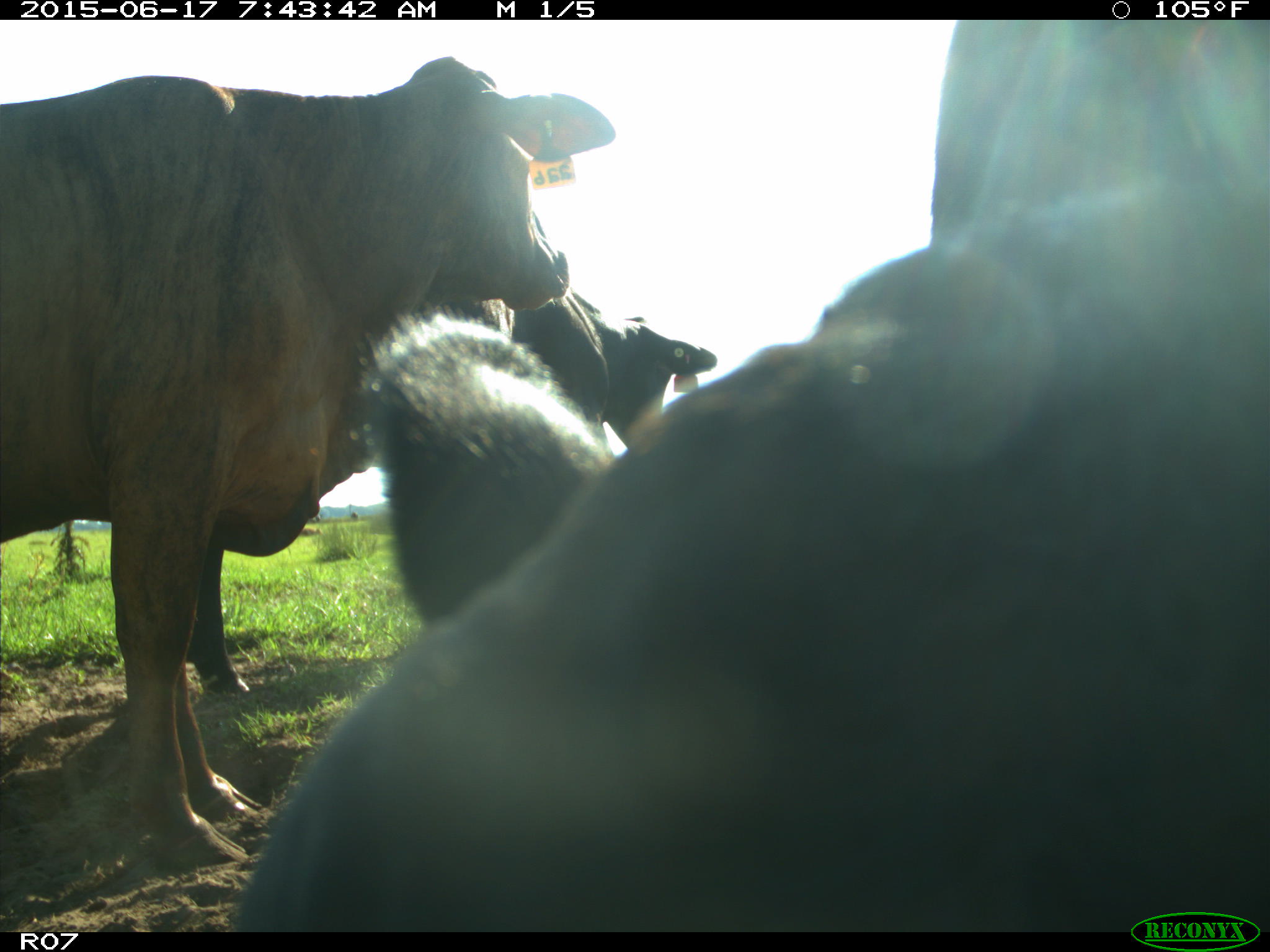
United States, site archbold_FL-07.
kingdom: Animalia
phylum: Chordata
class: Mammalia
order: Artiodactyla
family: Bovidae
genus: Bos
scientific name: Bos taurus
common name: domestic cow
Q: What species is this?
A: Bos taurus (domestic cow).